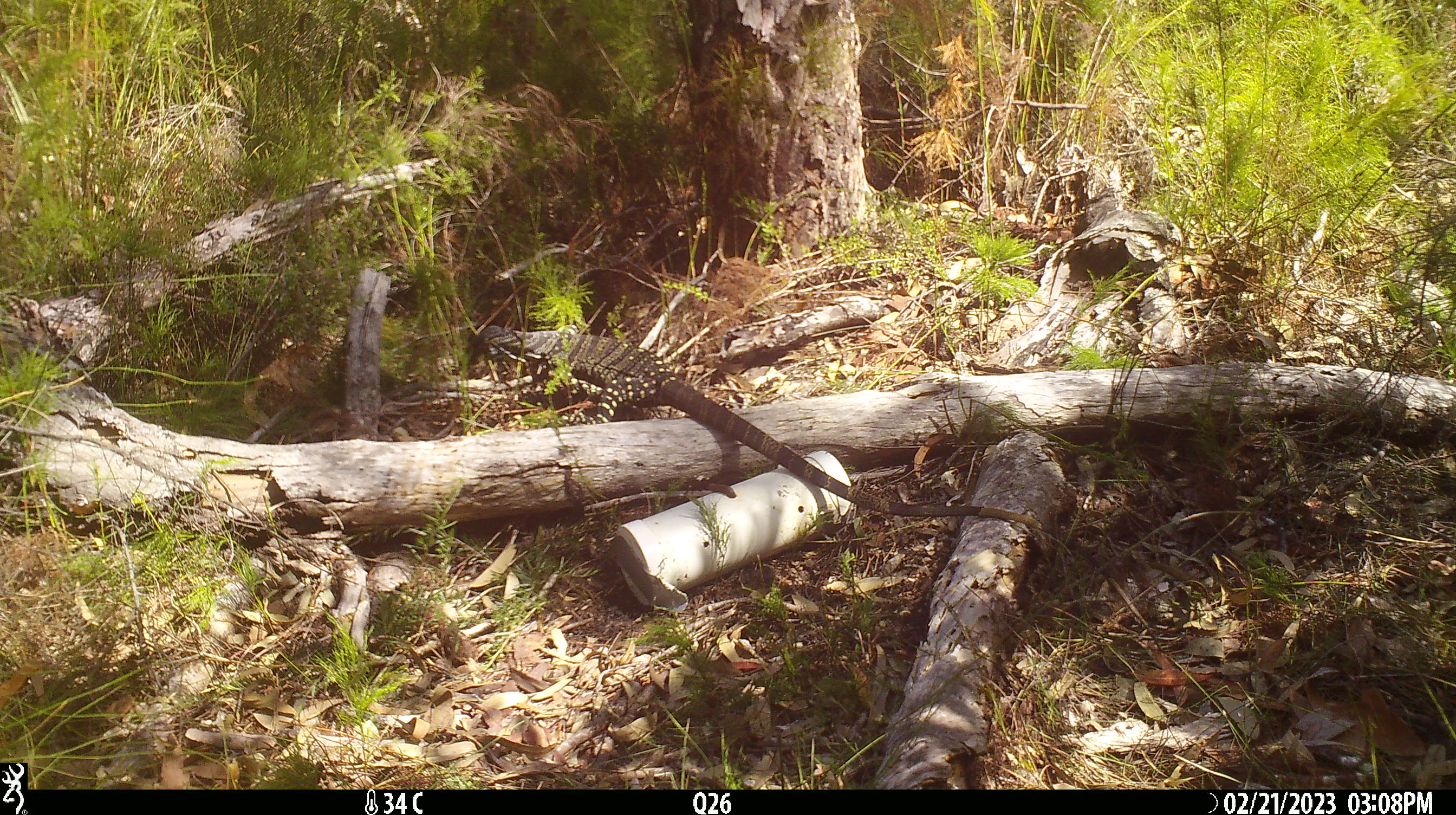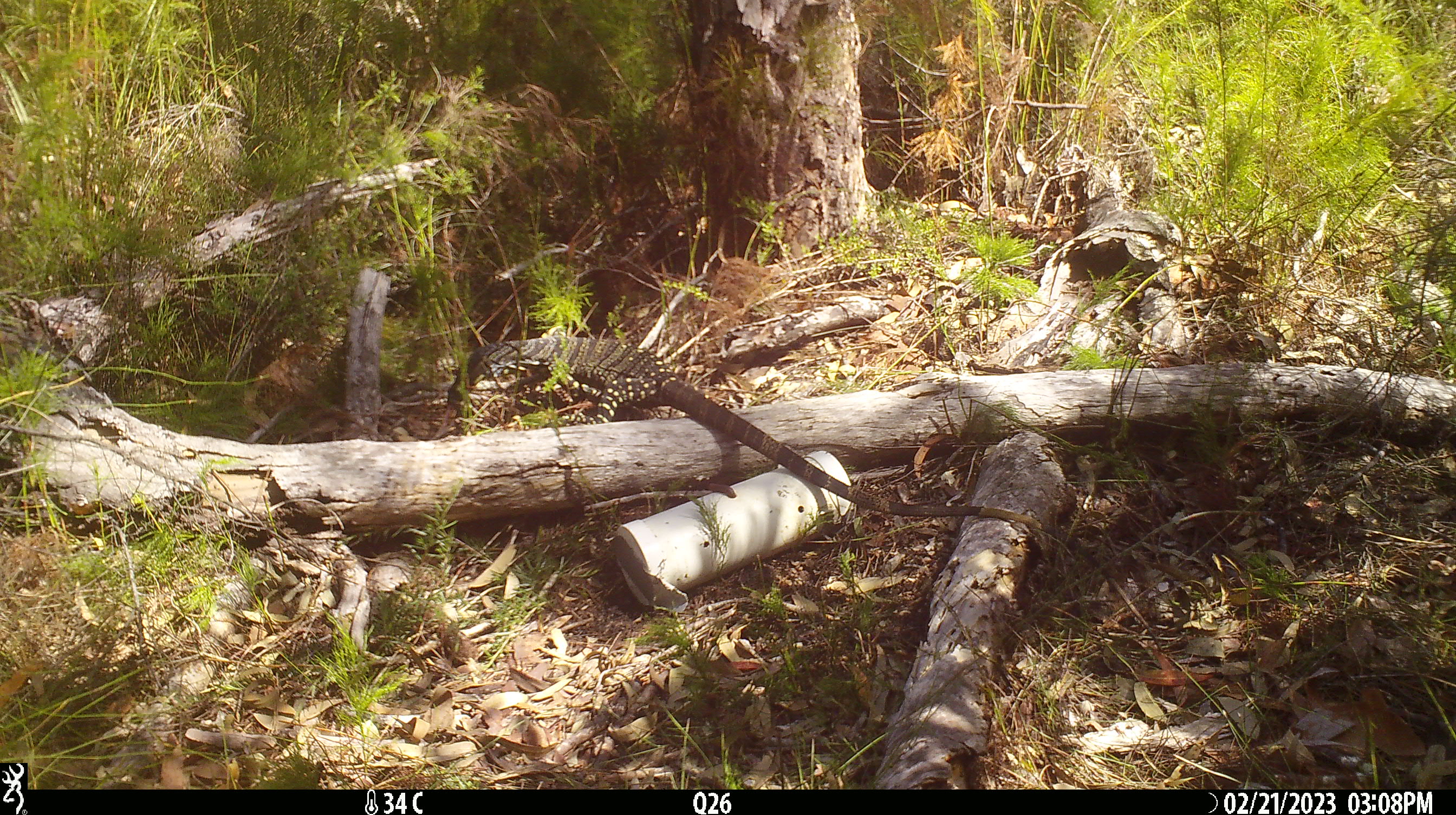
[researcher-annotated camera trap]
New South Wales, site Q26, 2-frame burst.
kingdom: Animalia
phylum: Chordata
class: Reptilia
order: Squamata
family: Varanidae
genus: Varanus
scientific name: Varanus varius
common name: lace monitor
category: goanna